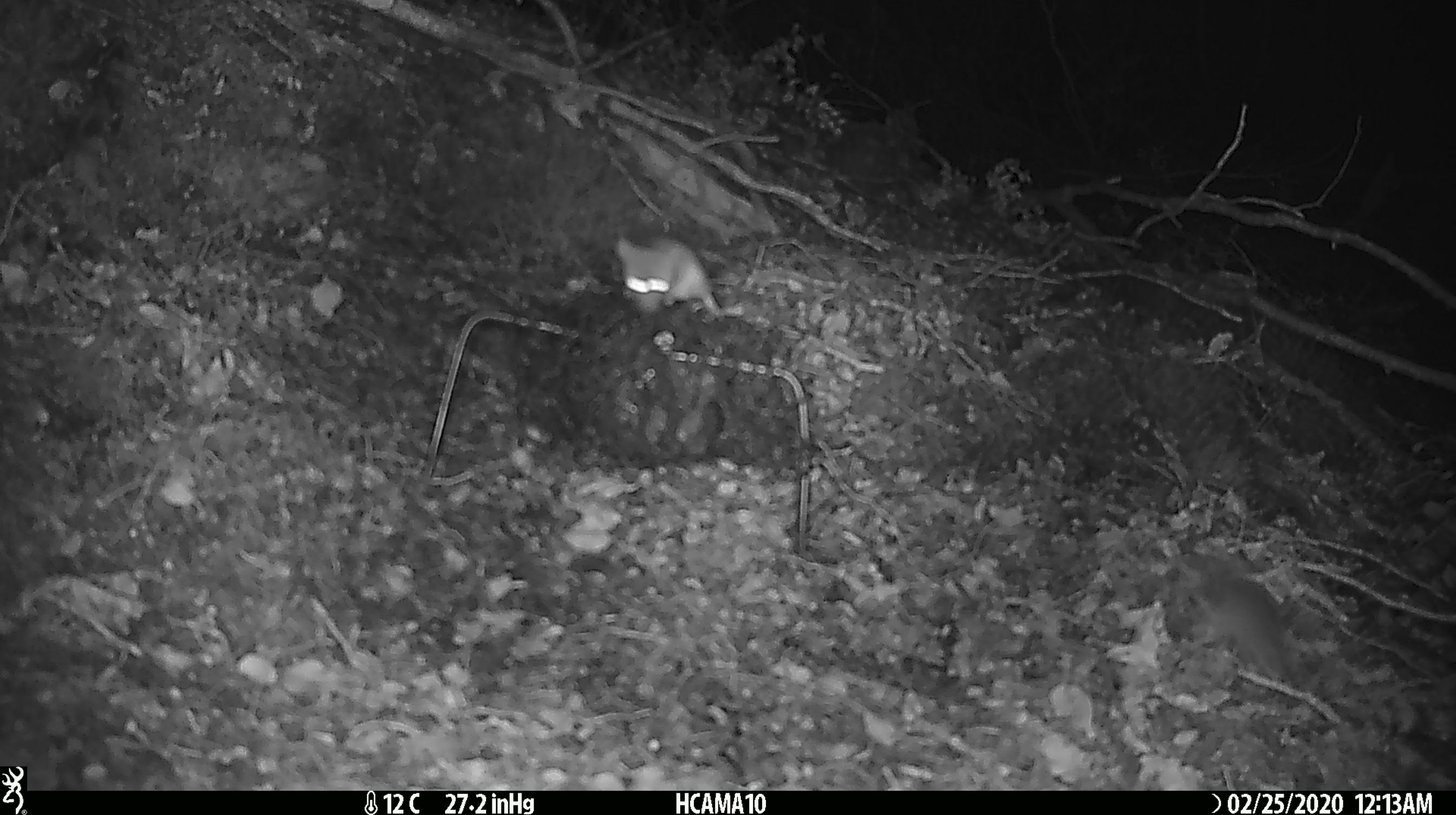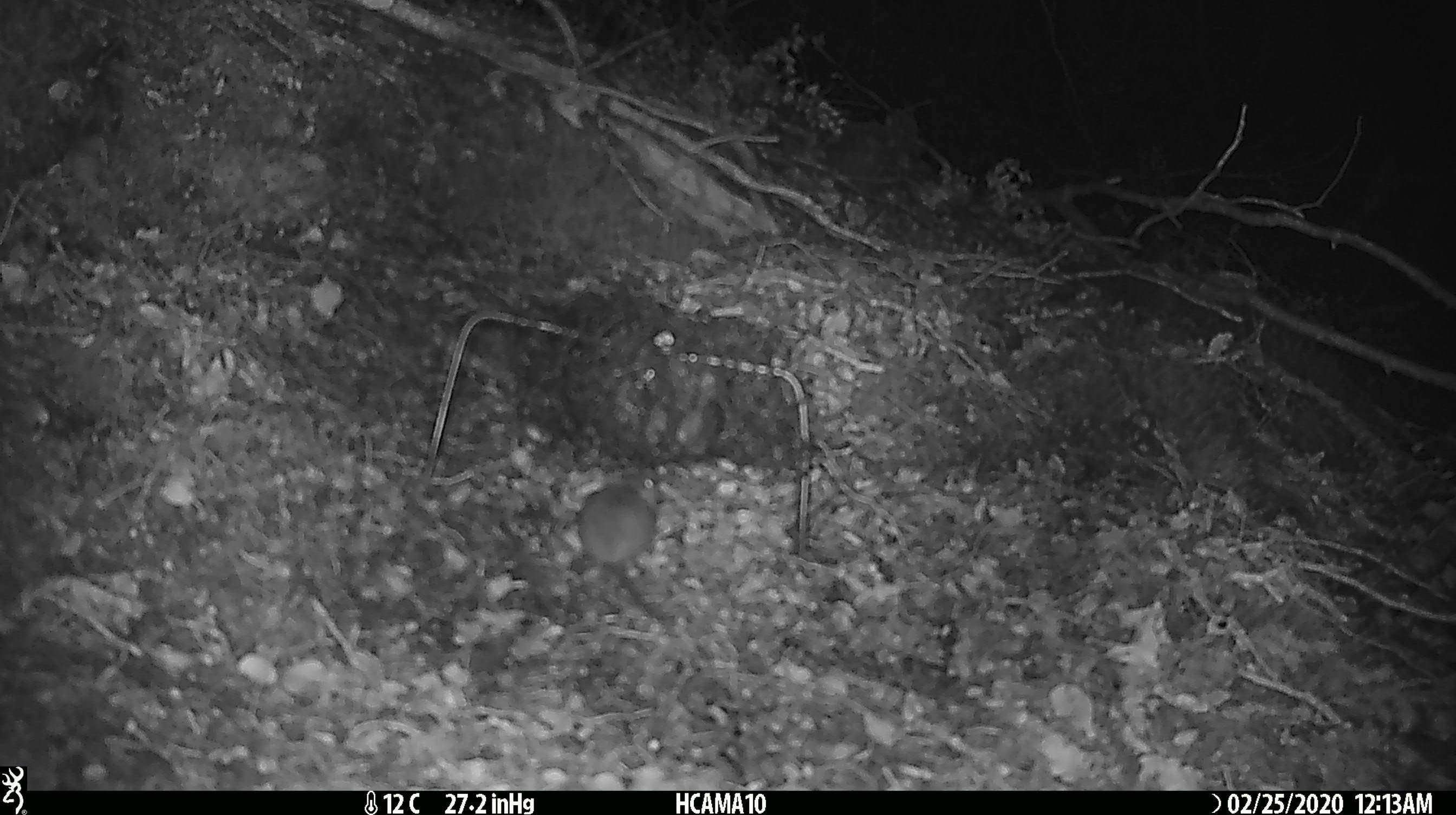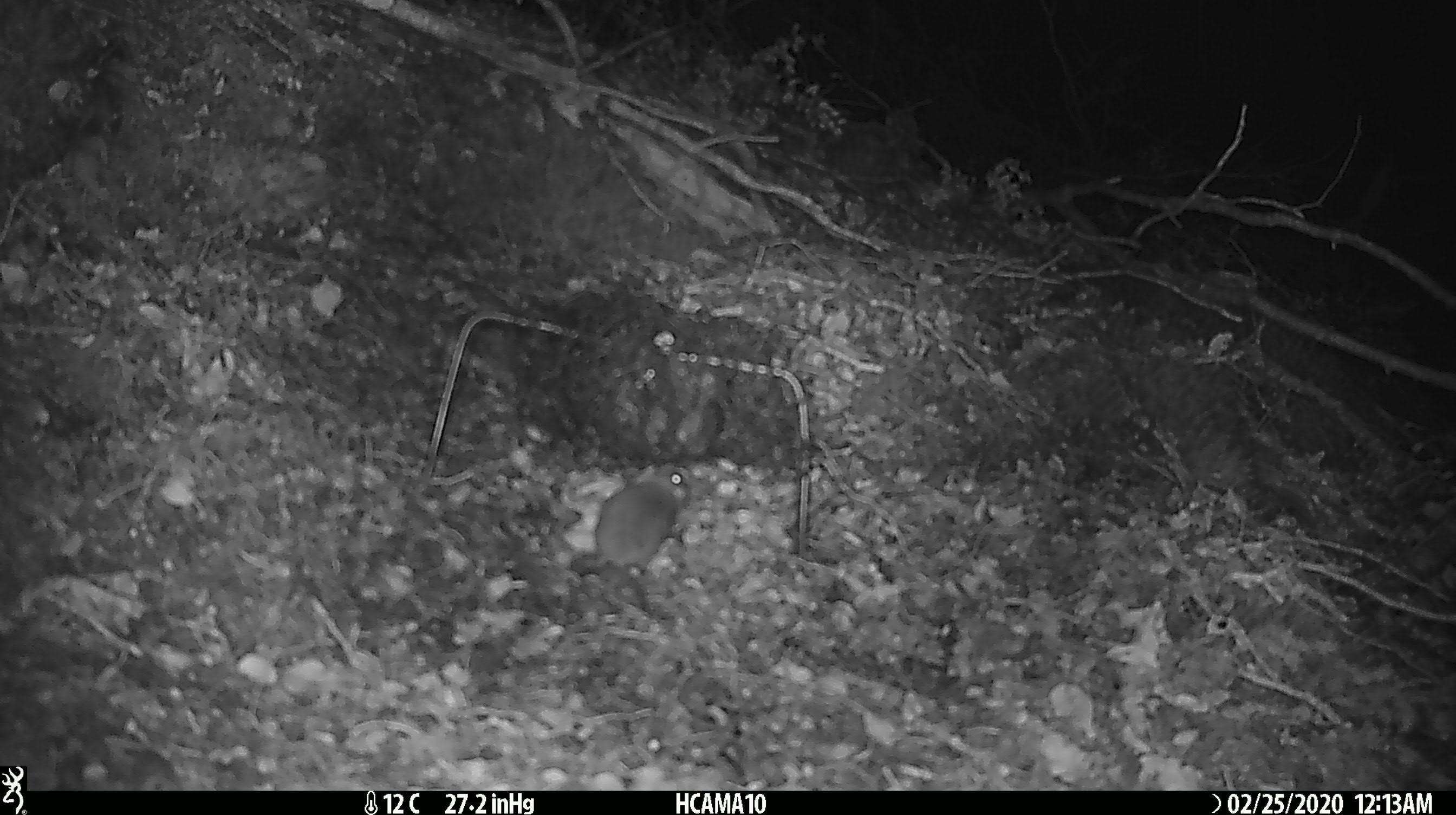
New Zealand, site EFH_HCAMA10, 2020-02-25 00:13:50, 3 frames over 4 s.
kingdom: Animalia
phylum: Chordata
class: Mammalia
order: Rodentia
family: Muridae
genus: Mus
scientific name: Mus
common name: mouse